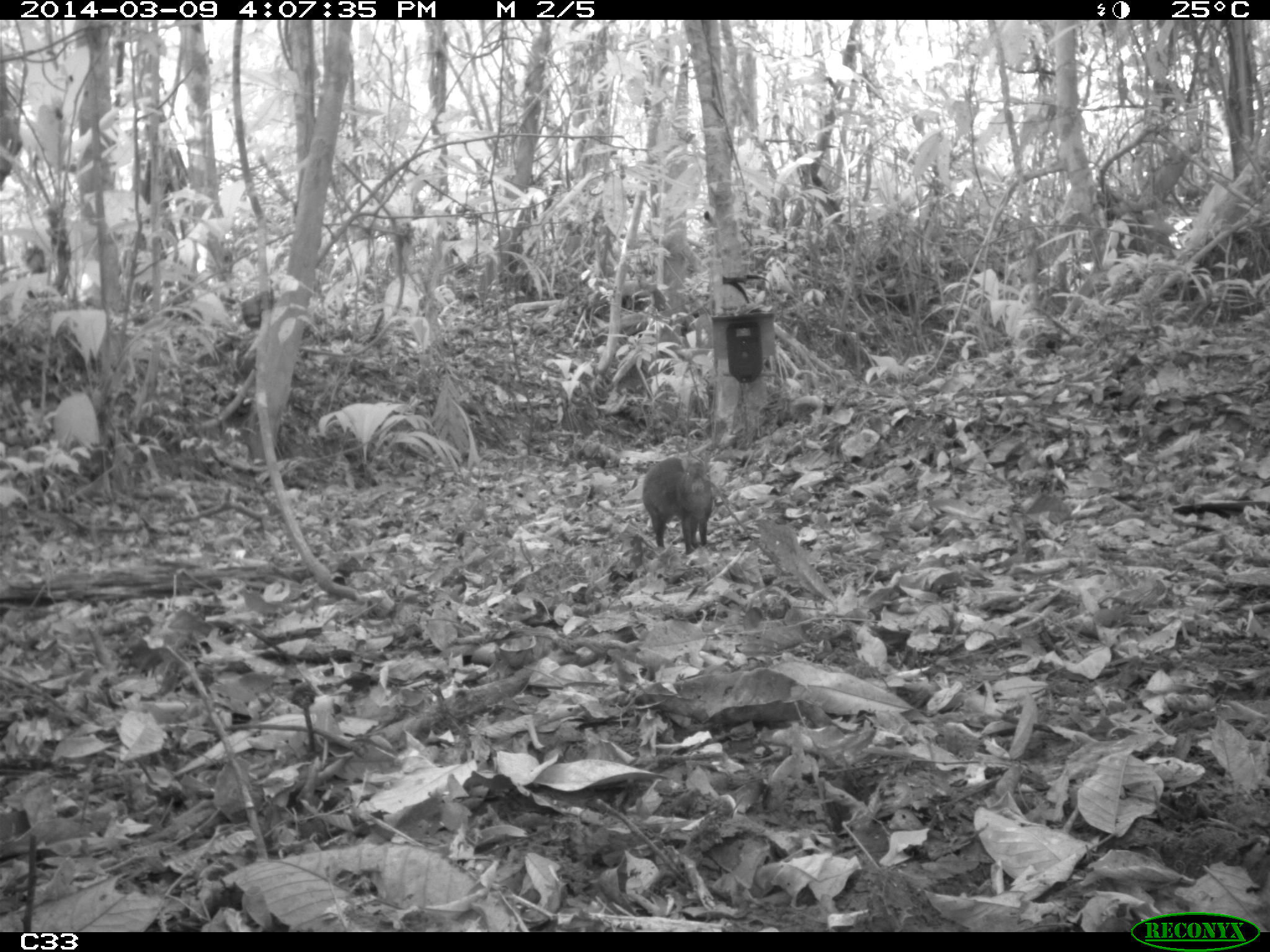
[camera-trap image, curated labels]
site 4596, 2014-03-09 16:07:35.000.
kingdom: Animalia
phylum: Chordata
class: Mammalia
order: Rodentia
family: Dasyproctidae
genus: Dasyprocta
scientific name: Dasyprocta leporina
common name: red-rumped agouti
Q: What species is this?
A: Dasyprocta leporina (red-rumped agouti).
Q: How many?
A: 1.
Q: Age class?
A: Adult.